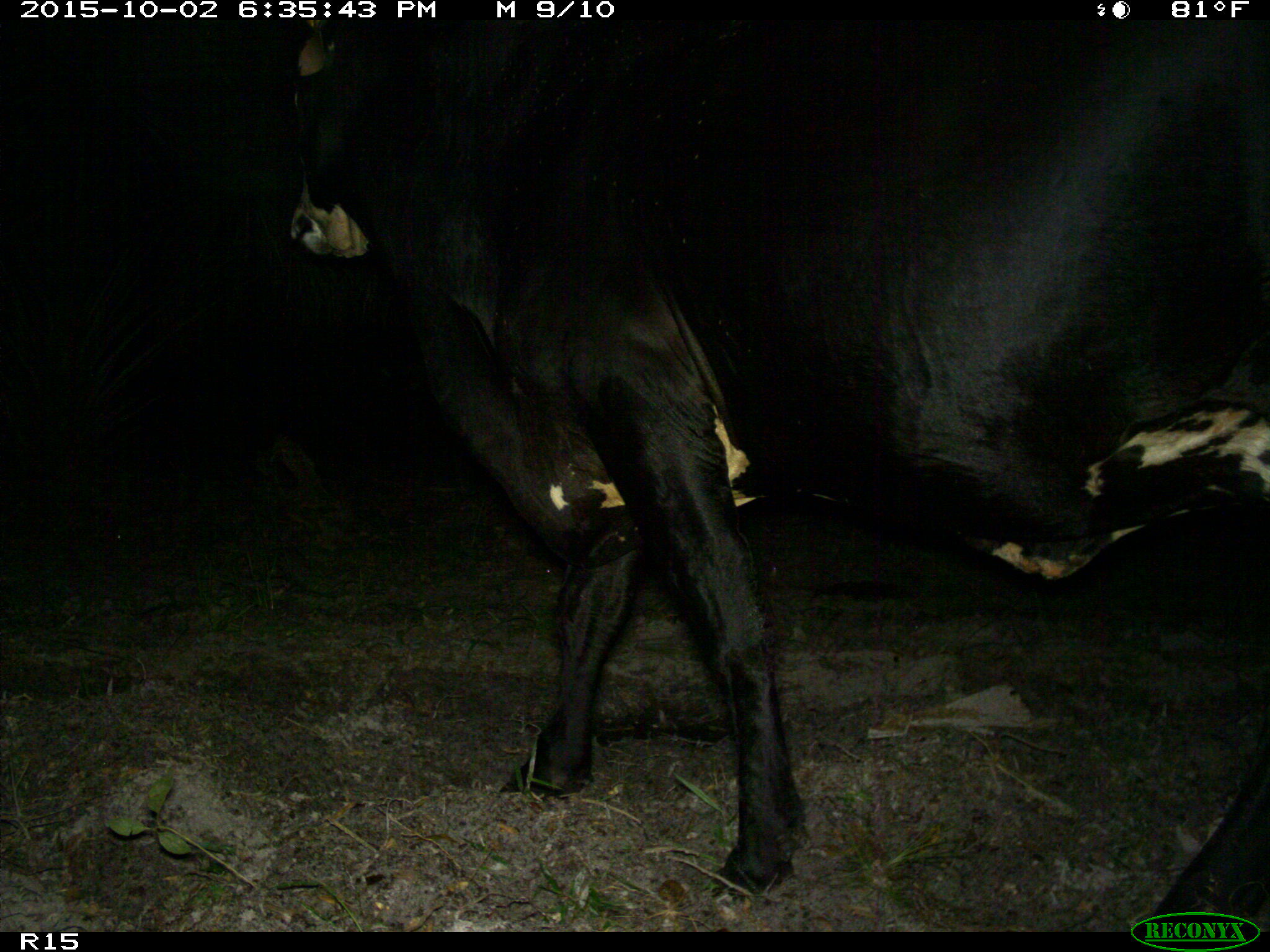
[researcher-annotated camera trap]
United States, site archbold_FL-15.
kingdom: Animalia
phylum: Chordata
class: Mammalia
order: Artiodactyla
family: Bovidae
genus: Bos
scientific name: Bos taurus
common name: domestic cow